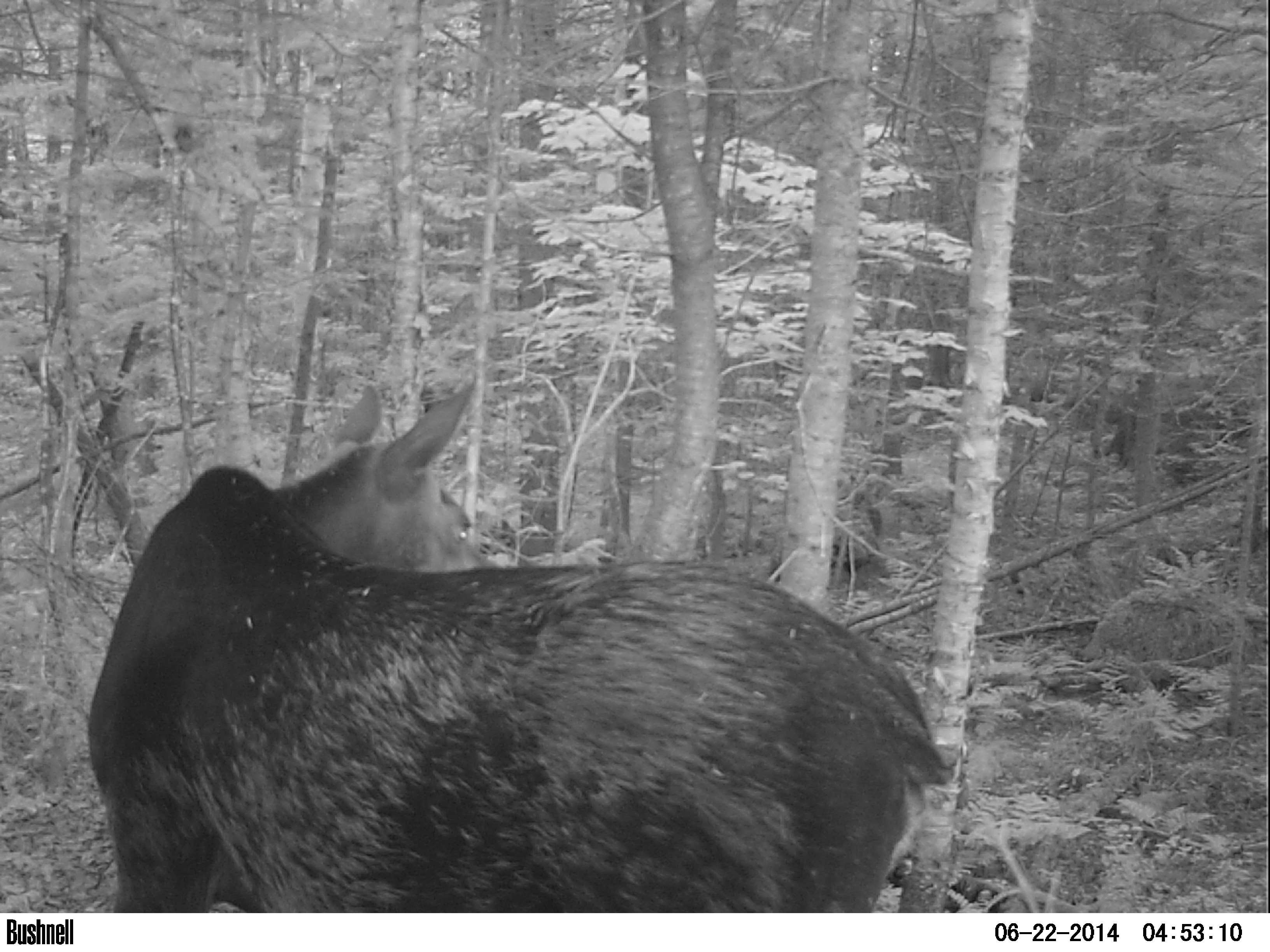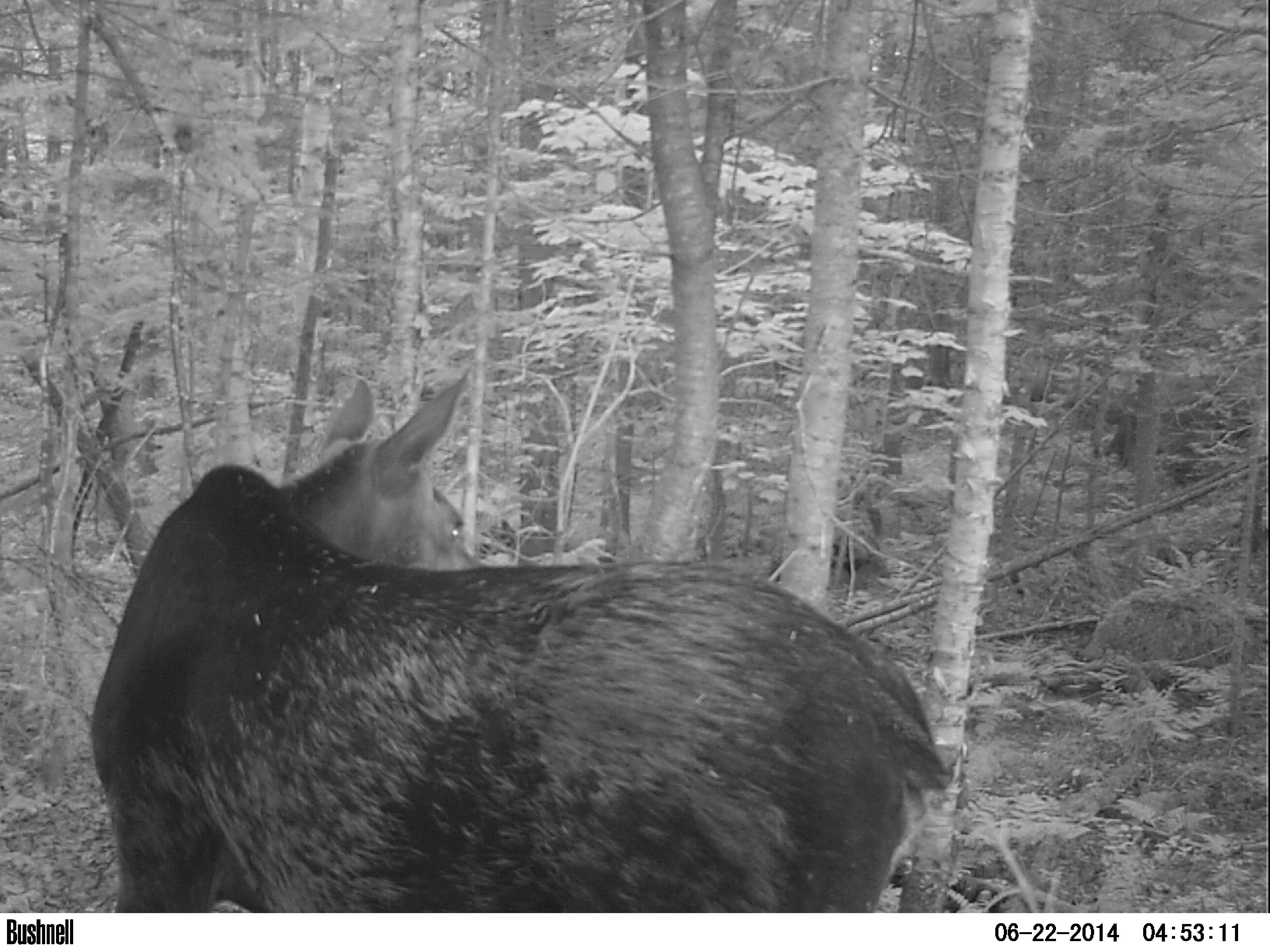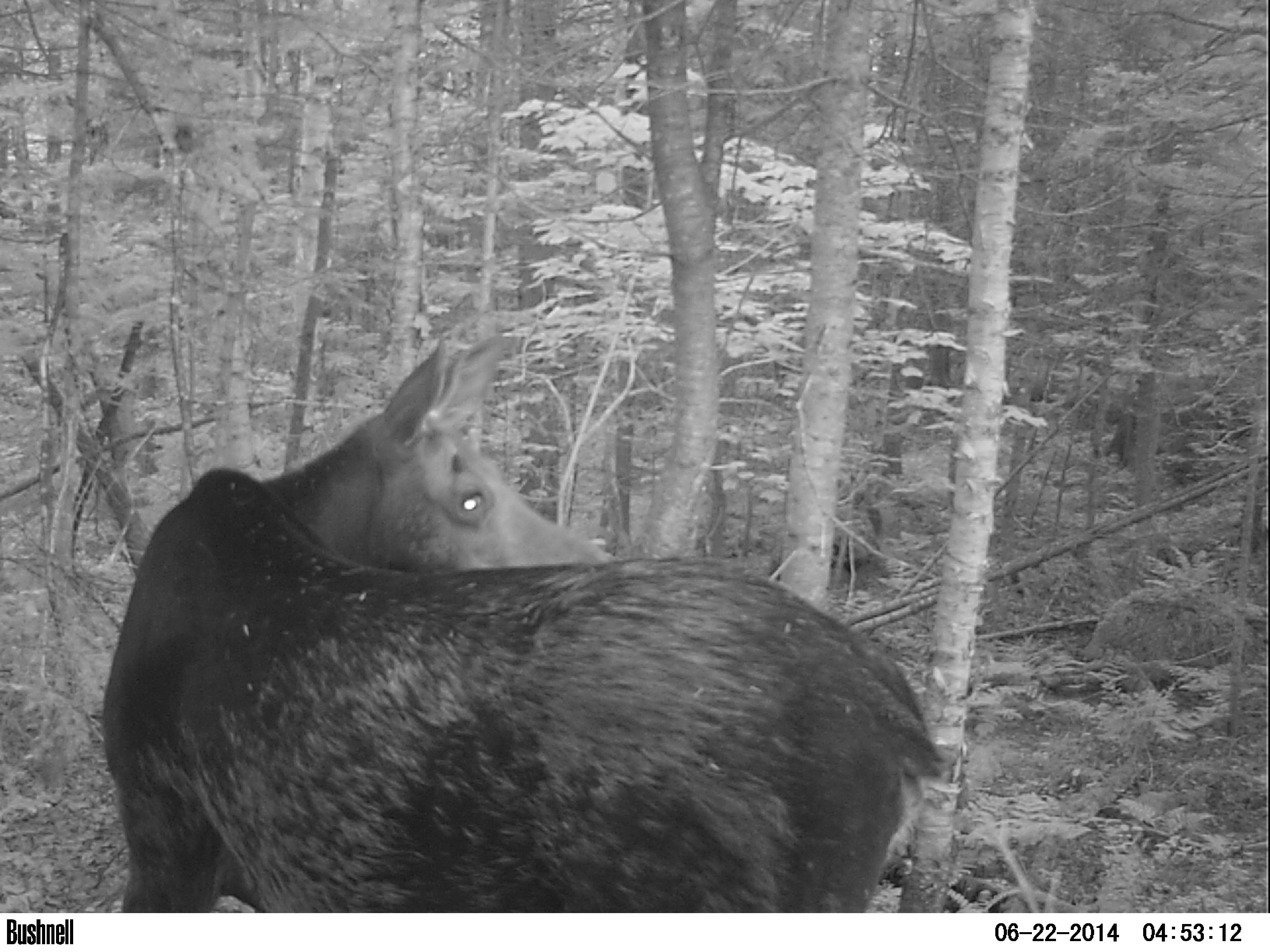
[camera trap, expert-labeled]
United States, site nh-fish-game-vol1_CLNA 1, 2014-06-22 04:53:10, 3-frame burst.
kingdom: Animalia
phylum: Chordata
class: Mammalia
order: Artiodactyla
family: Cervidae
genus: Alces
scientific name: Alces alces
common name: moose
Moose (Alces alces).